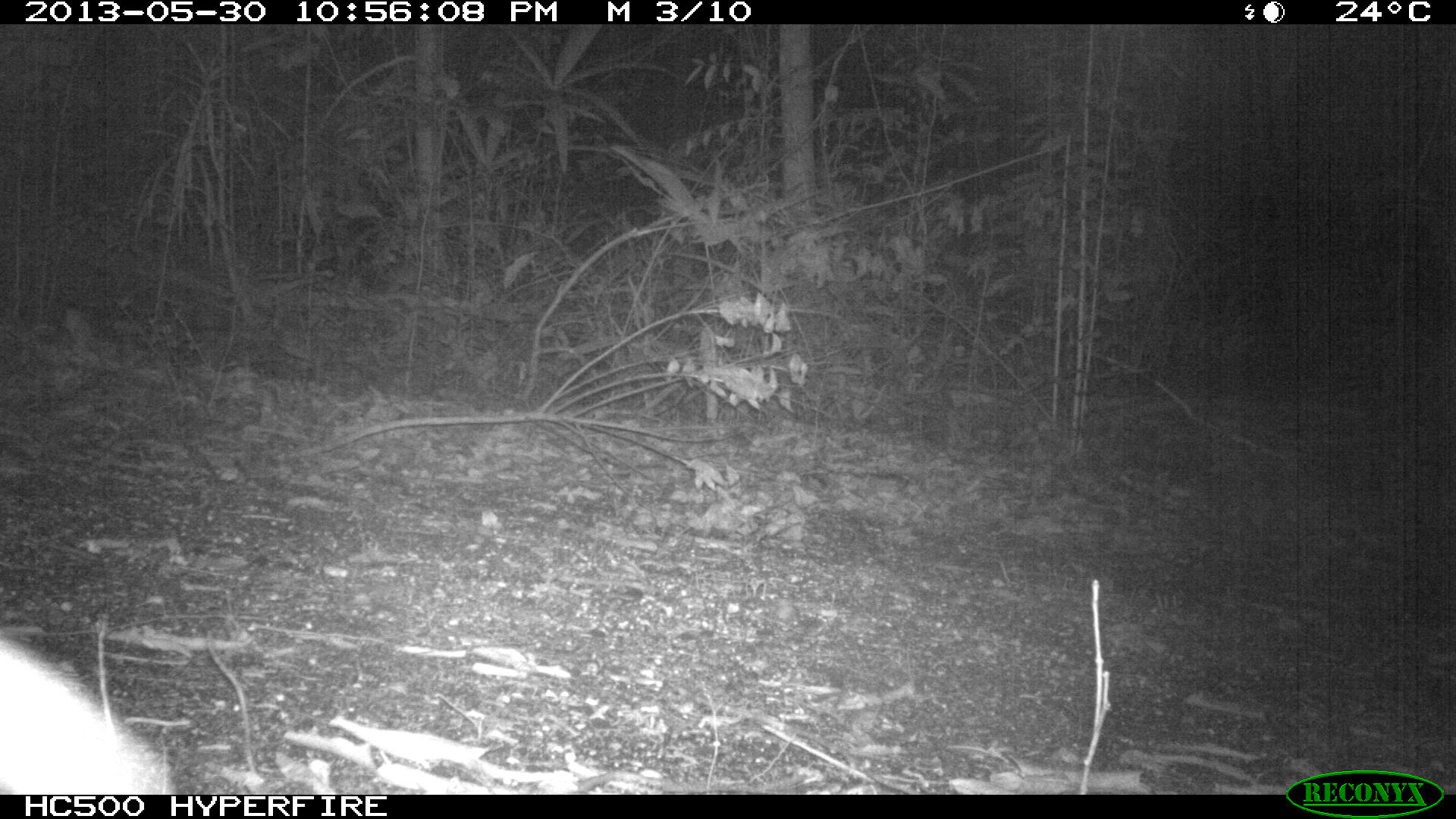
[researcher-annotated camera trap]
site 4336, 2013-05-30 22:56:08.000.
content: unidentified animal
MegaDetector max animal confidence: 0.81